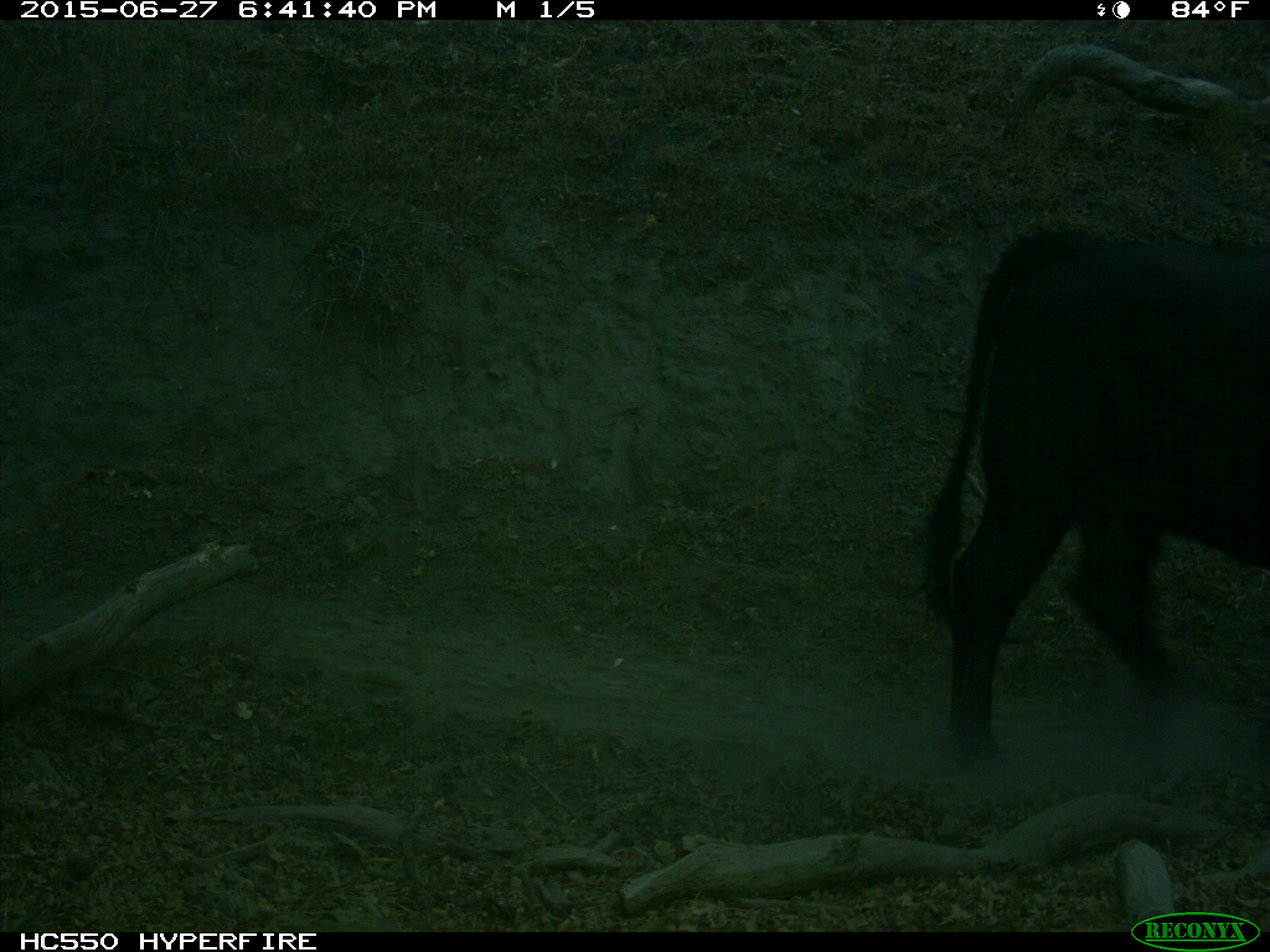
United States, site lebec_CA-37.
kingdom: Animalia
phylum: Chordata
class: Mammalia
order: Artiodactyla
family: Bovidae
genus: Bos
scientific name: Bos taurus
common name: domestic cow